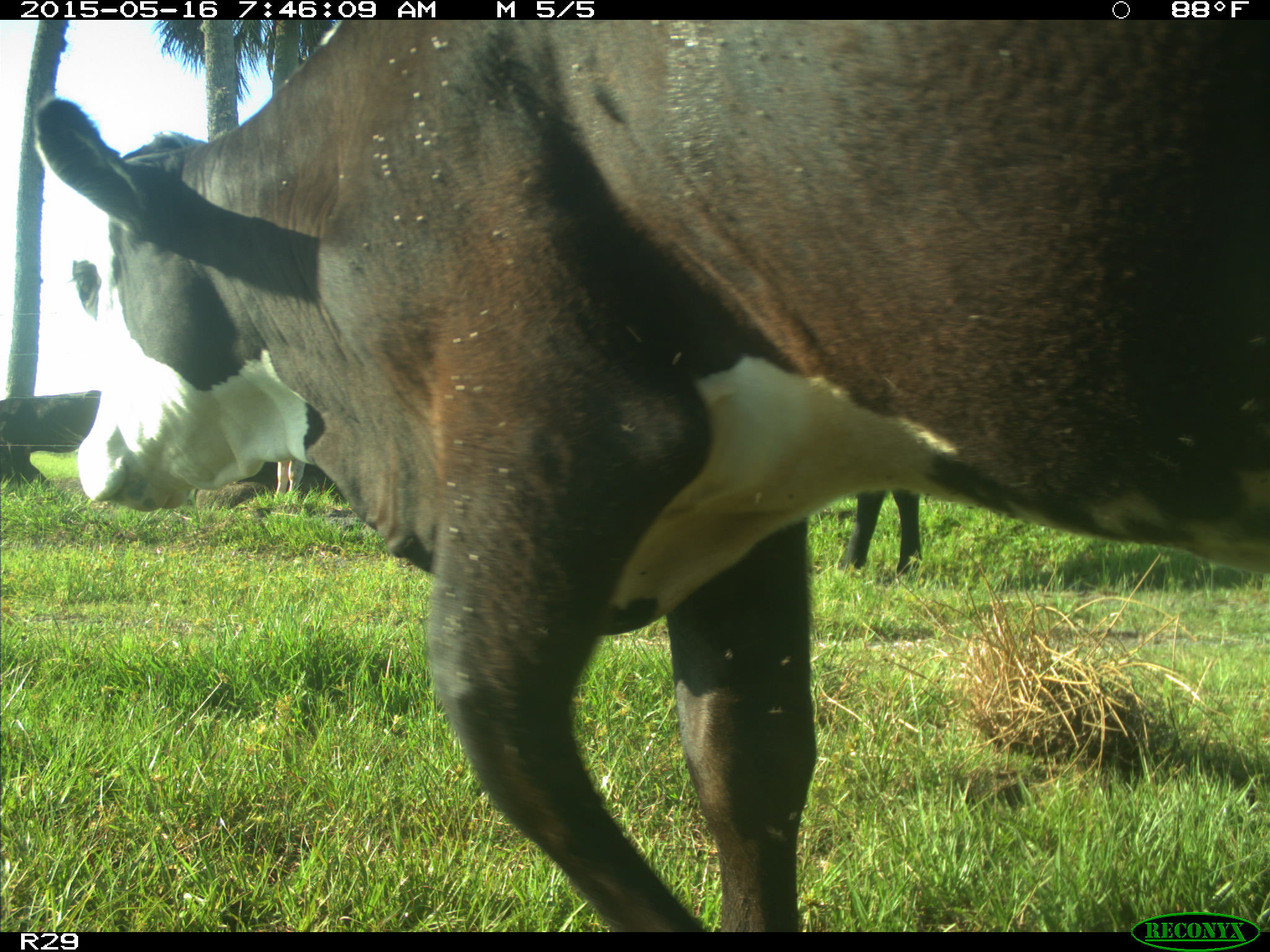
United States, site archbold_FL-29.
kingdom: Animalia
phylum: Chordata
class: Mammalia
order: Artiodactyla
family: Bovidae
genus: Bos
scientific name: Bos taurus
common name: domestic cow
Bos taurus (domestic cow).